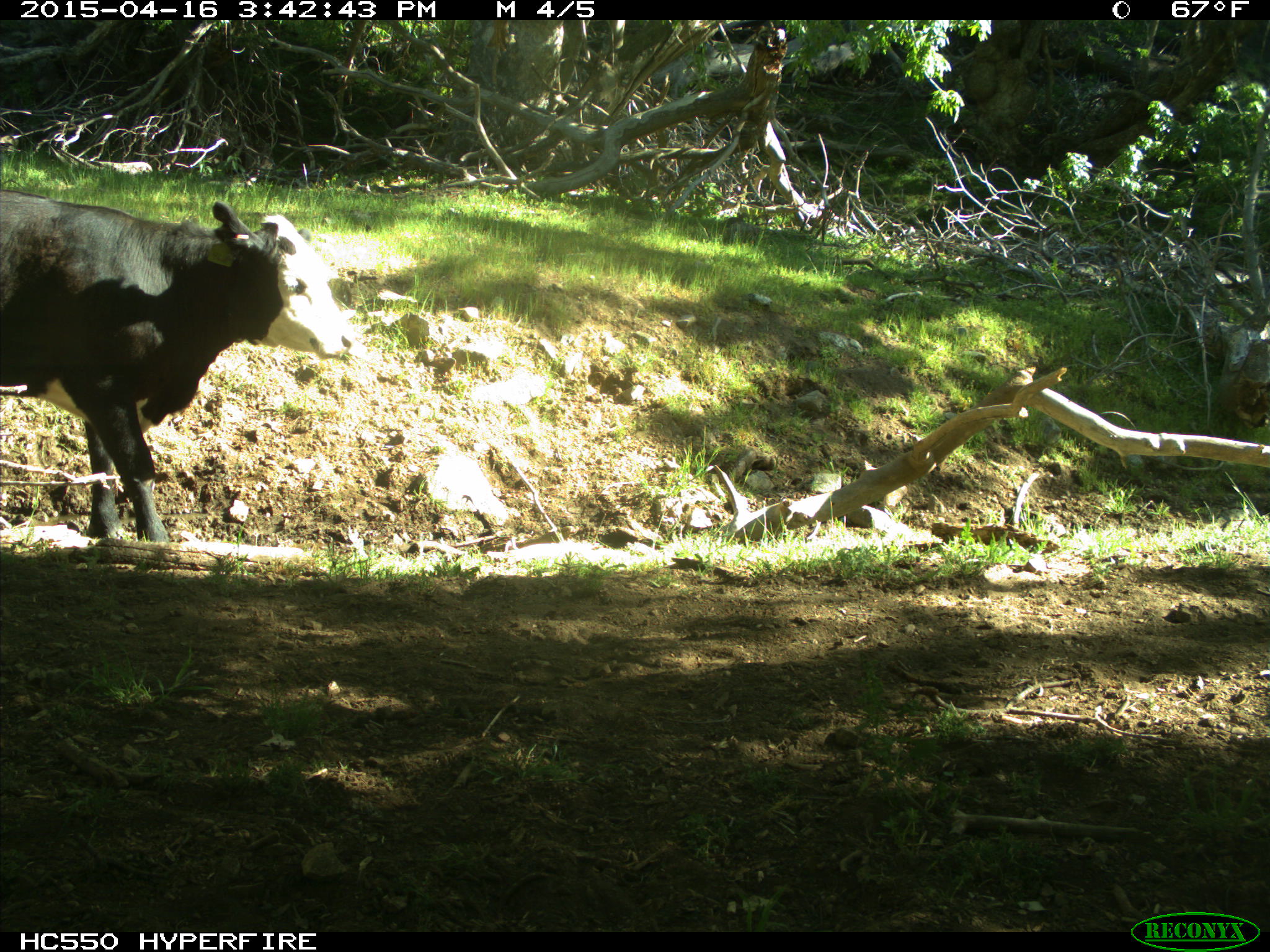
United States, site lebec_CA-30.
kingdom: Animalia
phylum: Chordata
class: Mammalia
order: Artiodactyla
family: Bovidae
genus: Bos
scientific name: Bos taurus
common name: domestic cow